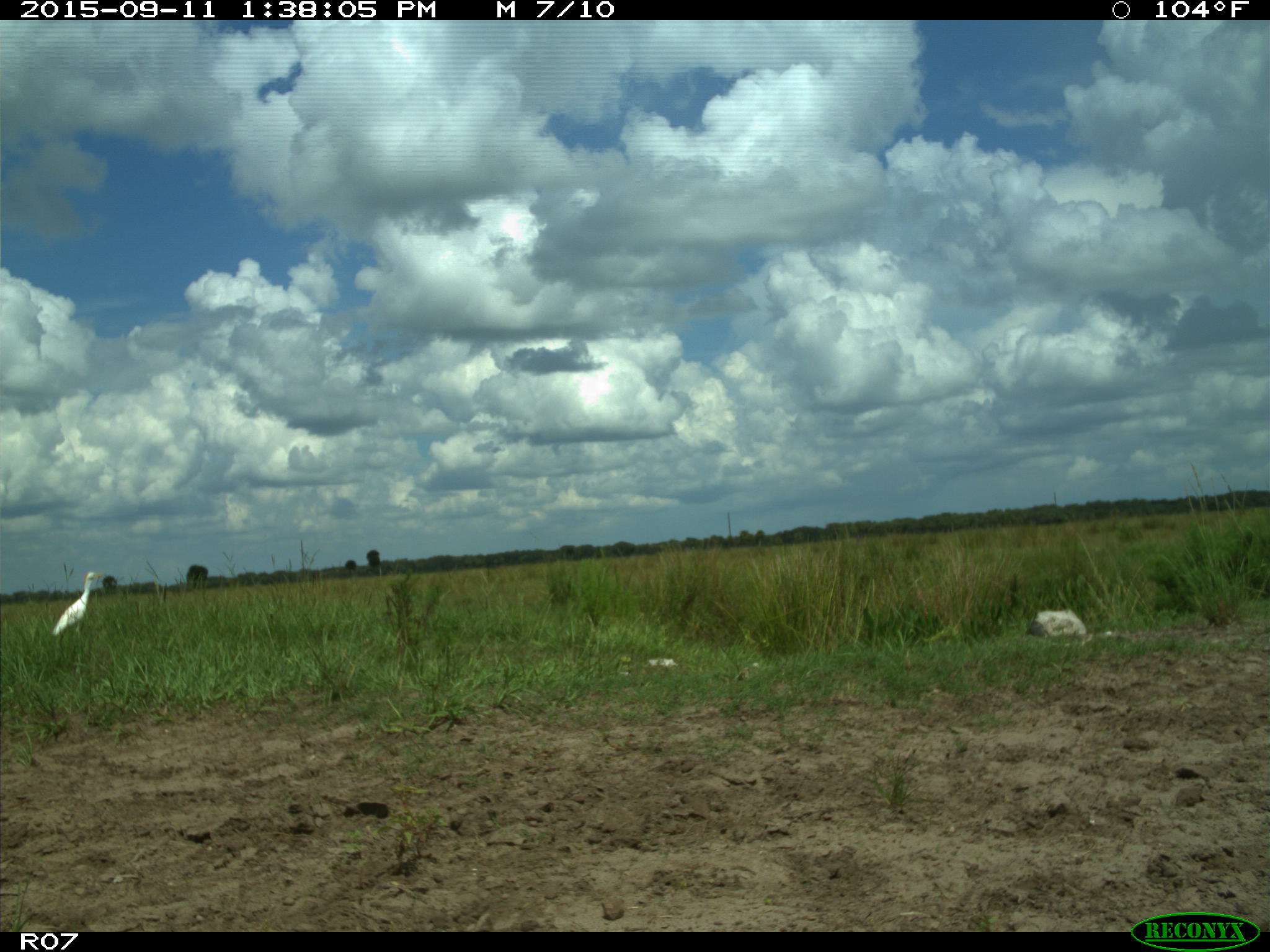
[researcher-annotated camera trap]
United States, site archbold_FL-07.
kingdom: Animalia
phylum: Chordata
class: Aves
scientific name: Aves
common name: birds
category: unidentified bird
Unidentified bird (birds) (Aves).